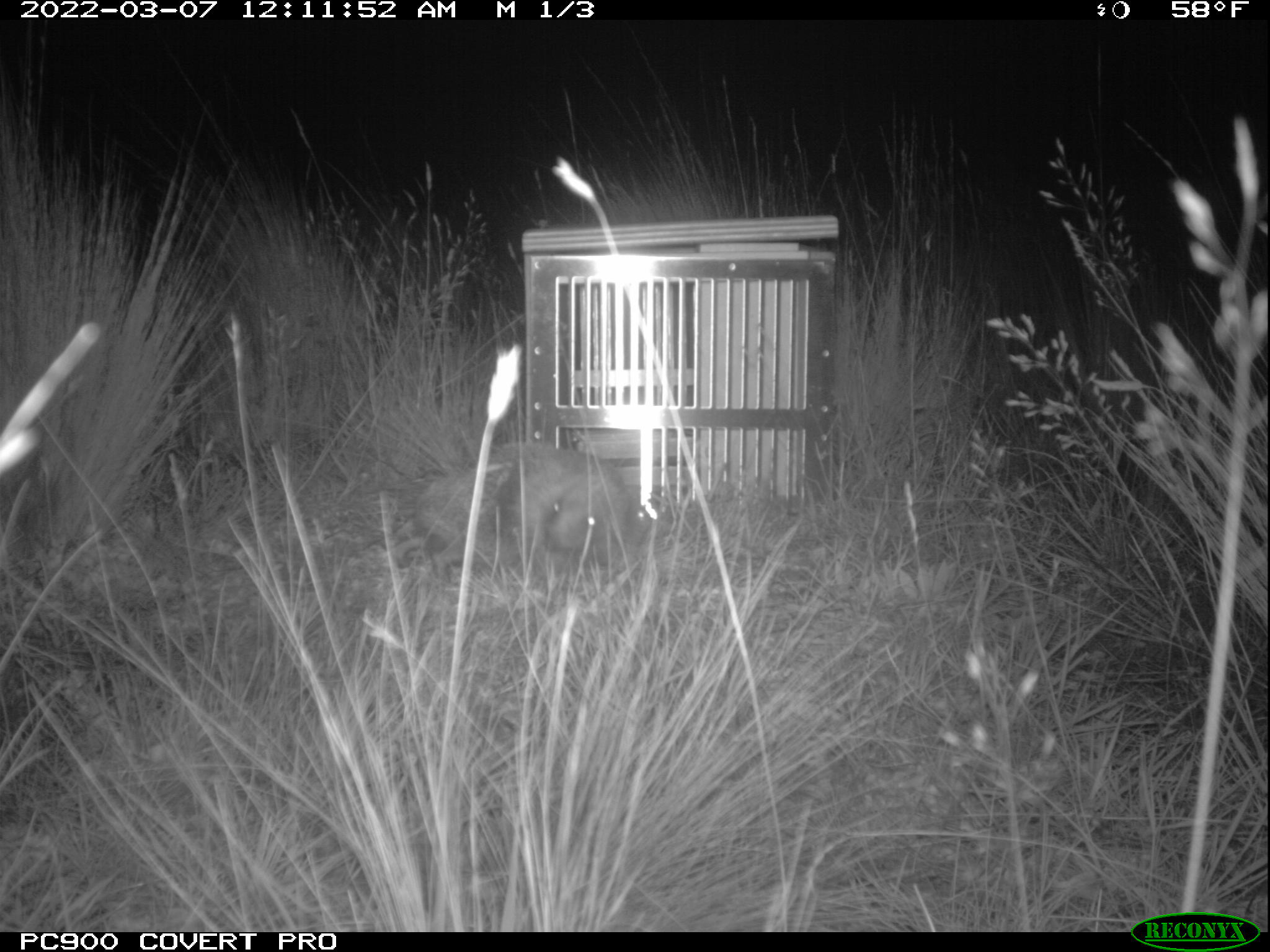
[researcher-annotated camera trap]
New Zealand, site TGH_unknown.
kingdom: Animalia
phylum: Chordata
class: Mammalia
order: Eulipotyphla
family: Erinaceidae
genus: Erinaceus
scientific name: Erinaceus europaeus europaeus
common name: european hedgehog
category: hedgehog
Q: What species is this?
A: Hedgehog (european hedgehog) (Erinaceus europaeus europaeus).